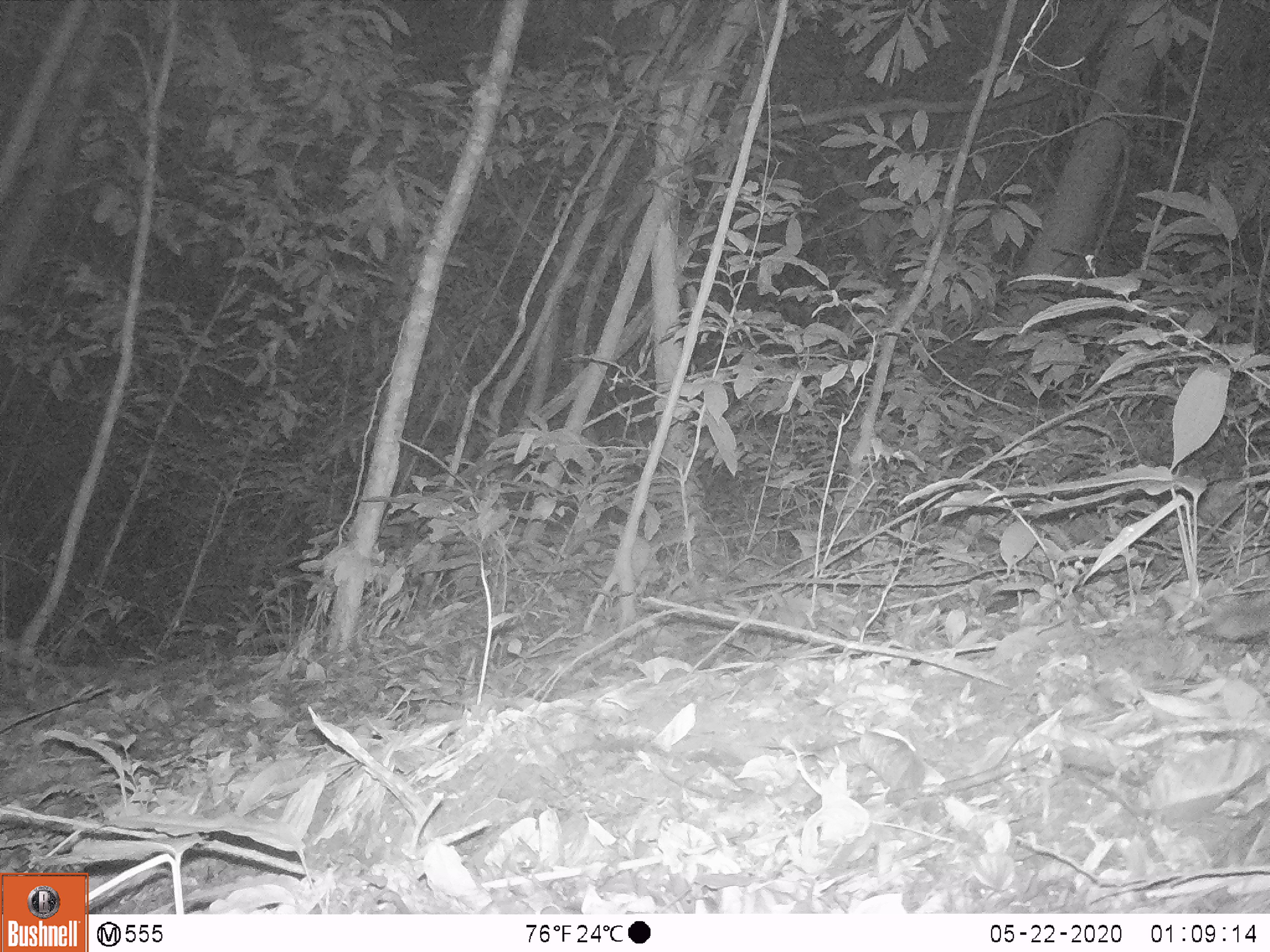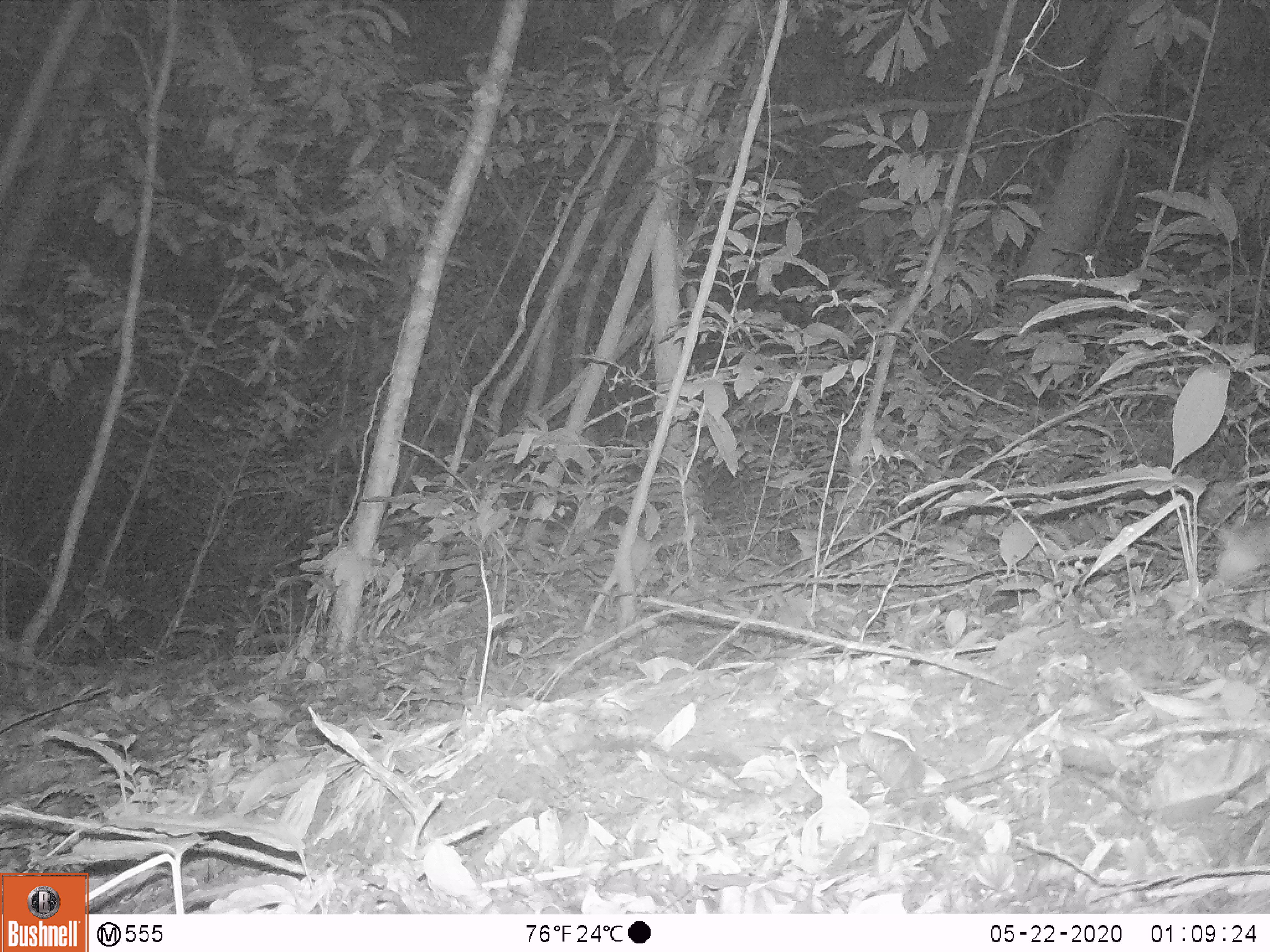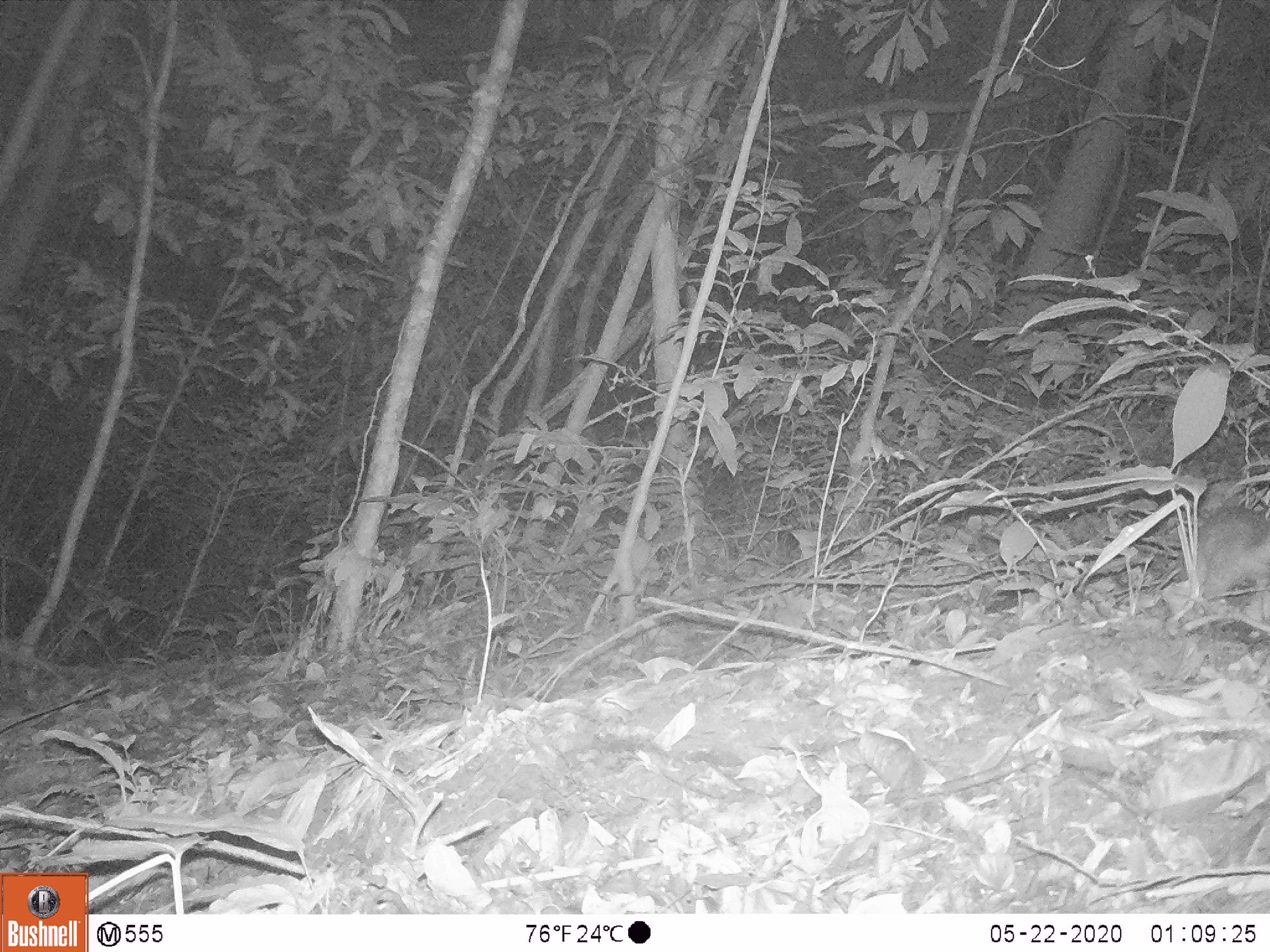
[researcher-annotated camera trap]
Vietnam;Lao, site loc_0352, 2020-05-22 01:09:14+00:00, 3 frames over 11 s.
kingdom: Animalia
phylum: Chordata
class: Mammalia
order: Carnivora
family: Mustelidae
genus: Melogale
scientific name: Melogale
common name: ferret badger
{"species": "ferret badger (Melogale)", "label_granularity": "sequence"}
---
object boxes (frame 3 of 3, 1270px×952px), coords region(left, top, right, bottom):
ferret badger: region(1177, 506, 1270, 600)